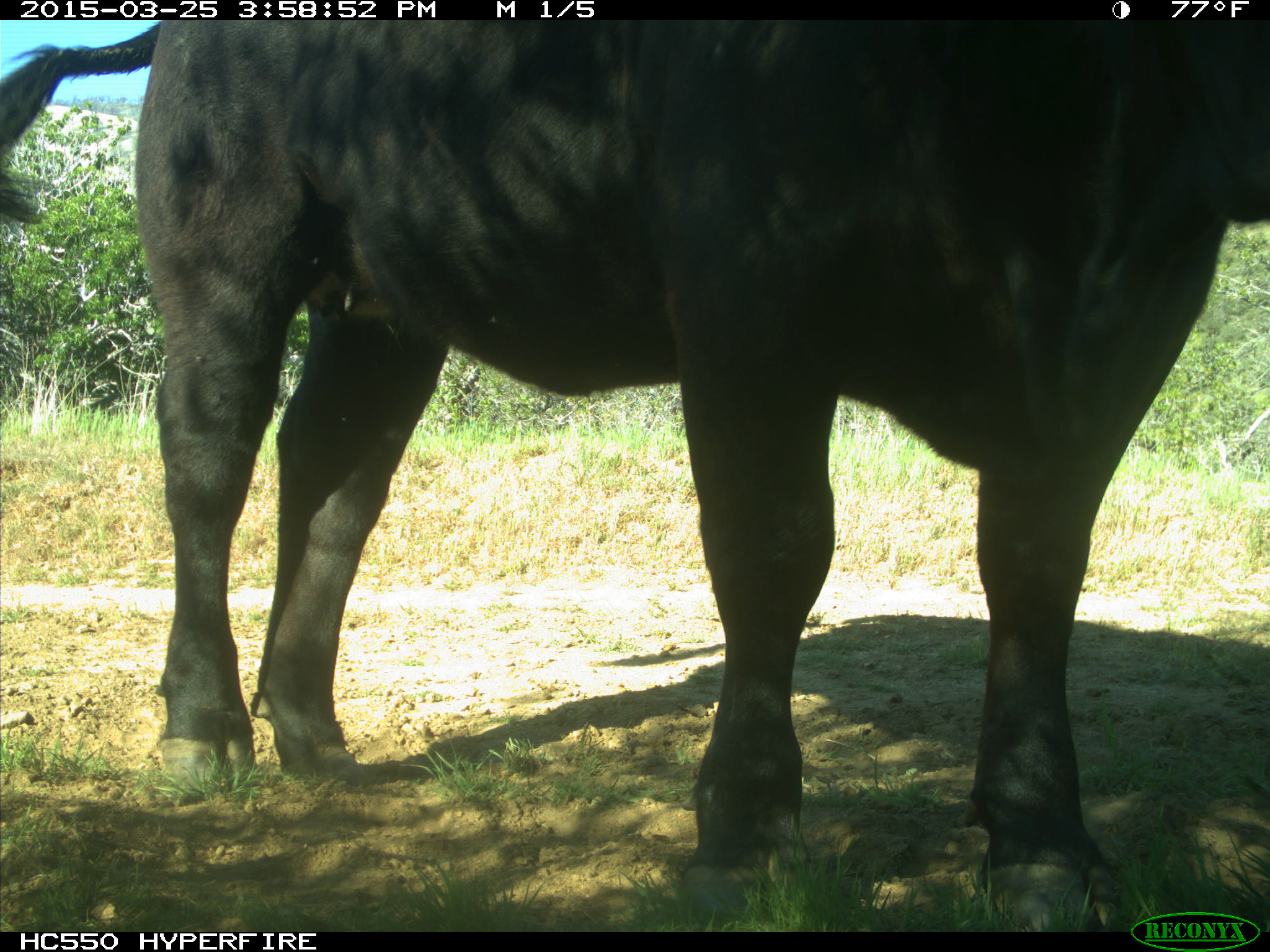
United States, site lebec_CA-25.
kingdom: Animalia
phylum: Chordata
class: Mammalia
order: Artiodactyla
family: Bovidae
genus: Bos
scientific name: Bos taurus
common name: domestic cow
Bos taurus (domestic cow).